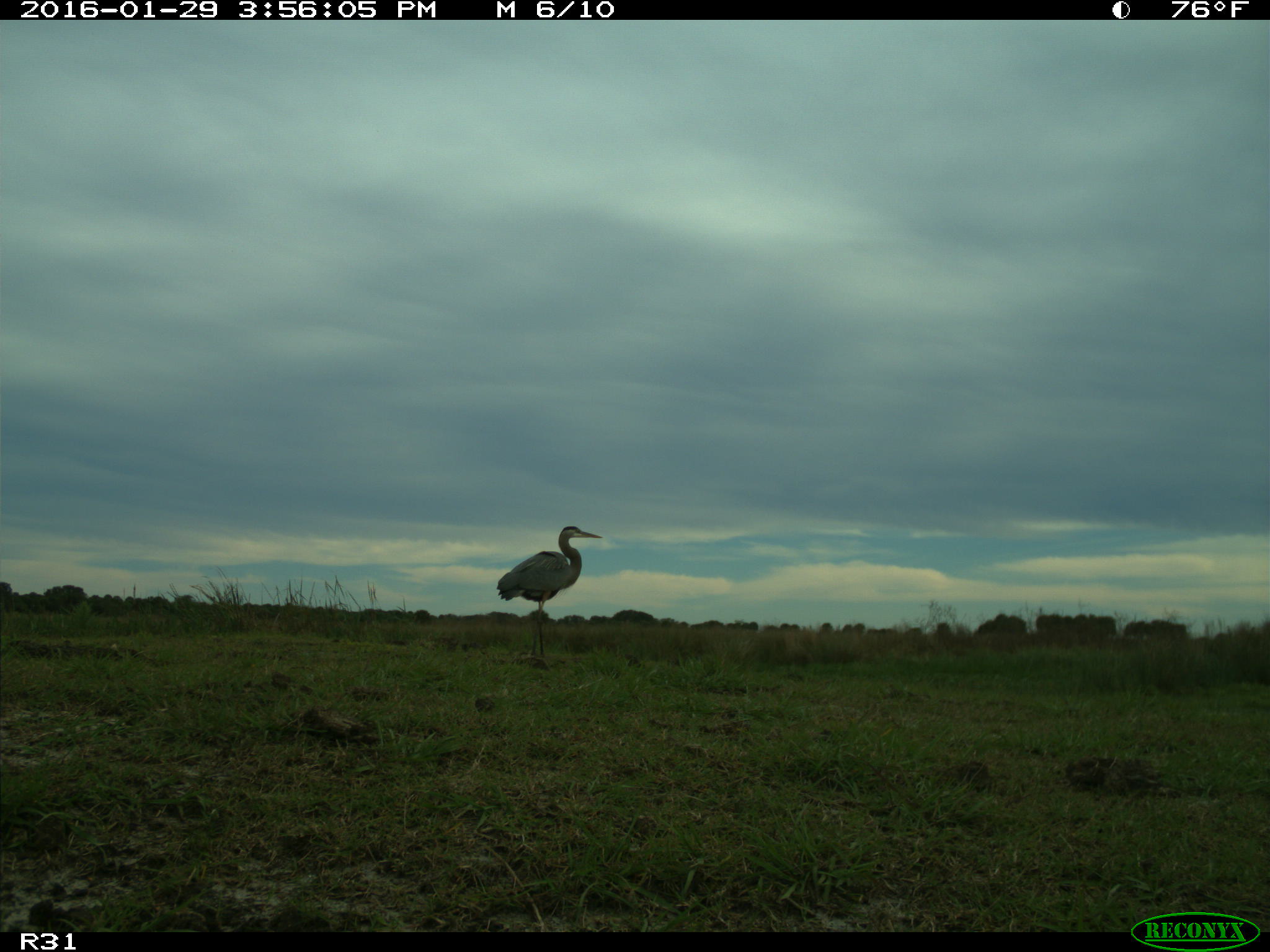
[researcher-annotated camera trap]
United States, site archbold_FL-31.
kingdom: Animalia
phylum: Chordata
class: Aves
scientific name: Aves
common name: birds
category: unidentified bird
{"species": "unidentified bird (birds) (Aves)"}